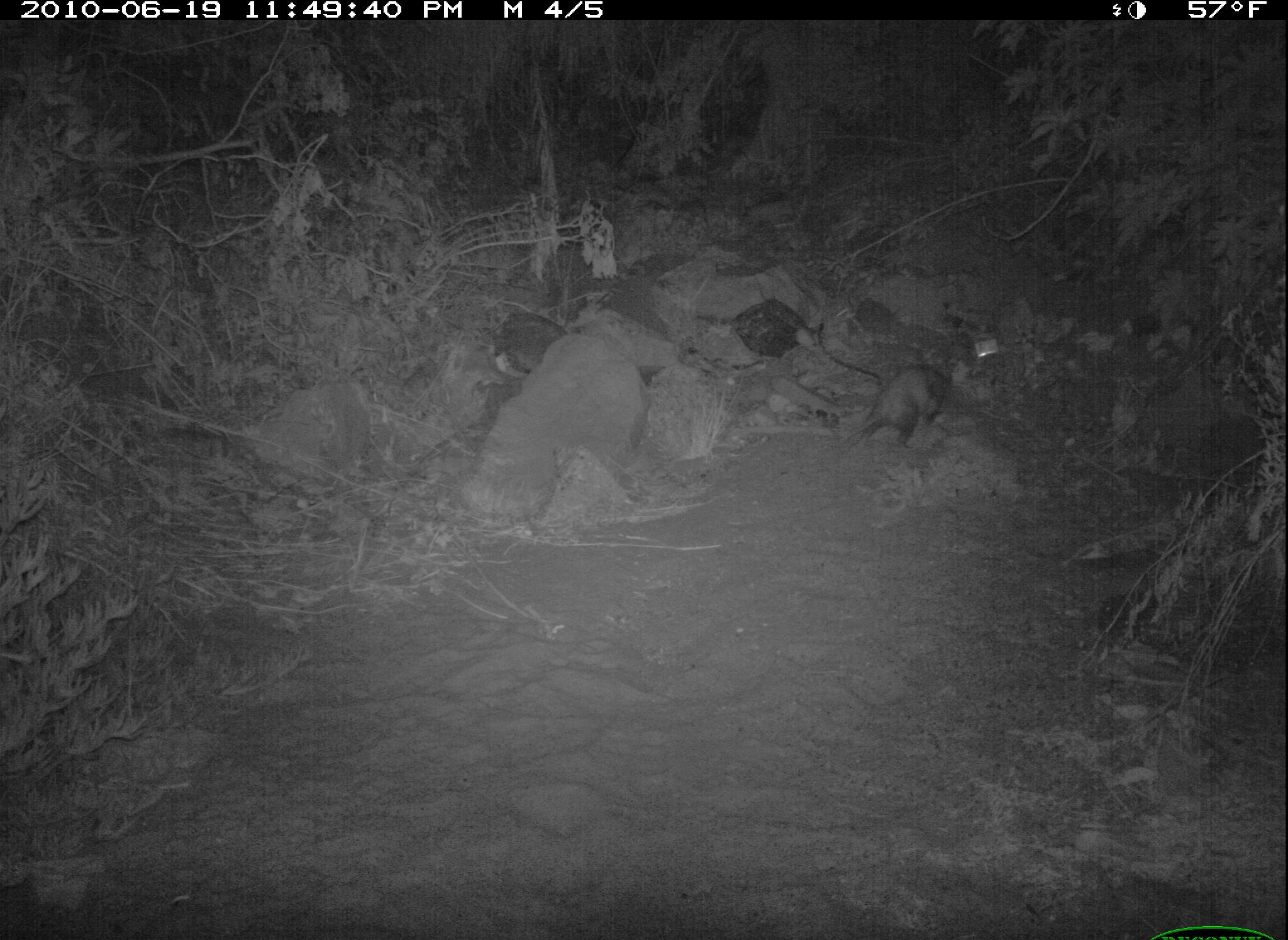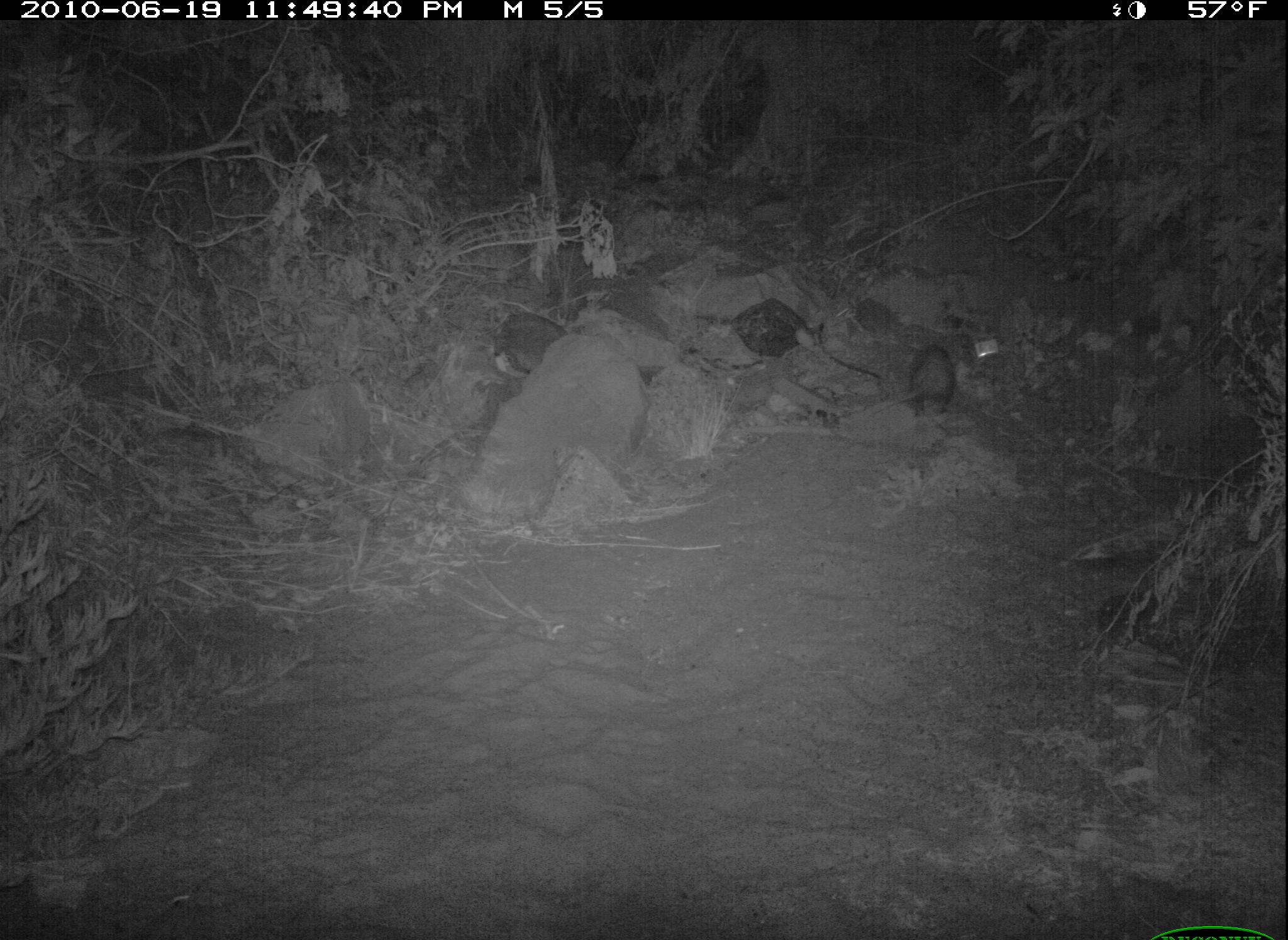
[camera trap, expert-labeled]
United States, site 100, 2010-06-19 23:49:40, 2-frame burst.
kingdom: Animalia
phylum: Chordata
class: Mammalia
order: Didelphimorphia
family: Didelphidae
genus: Didelphis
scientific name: Didelphis virginiana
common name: virginia opossum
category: opossum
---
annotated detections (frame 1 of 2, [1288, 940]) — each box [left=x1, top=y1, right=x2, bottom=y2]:
opossum: [left=816, top=340, right=980, bottom=465]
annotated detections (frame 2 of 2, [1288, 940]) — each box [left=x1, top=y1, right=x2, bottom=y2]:
opossum: [left=860, top=332, right=966, bottom=435]